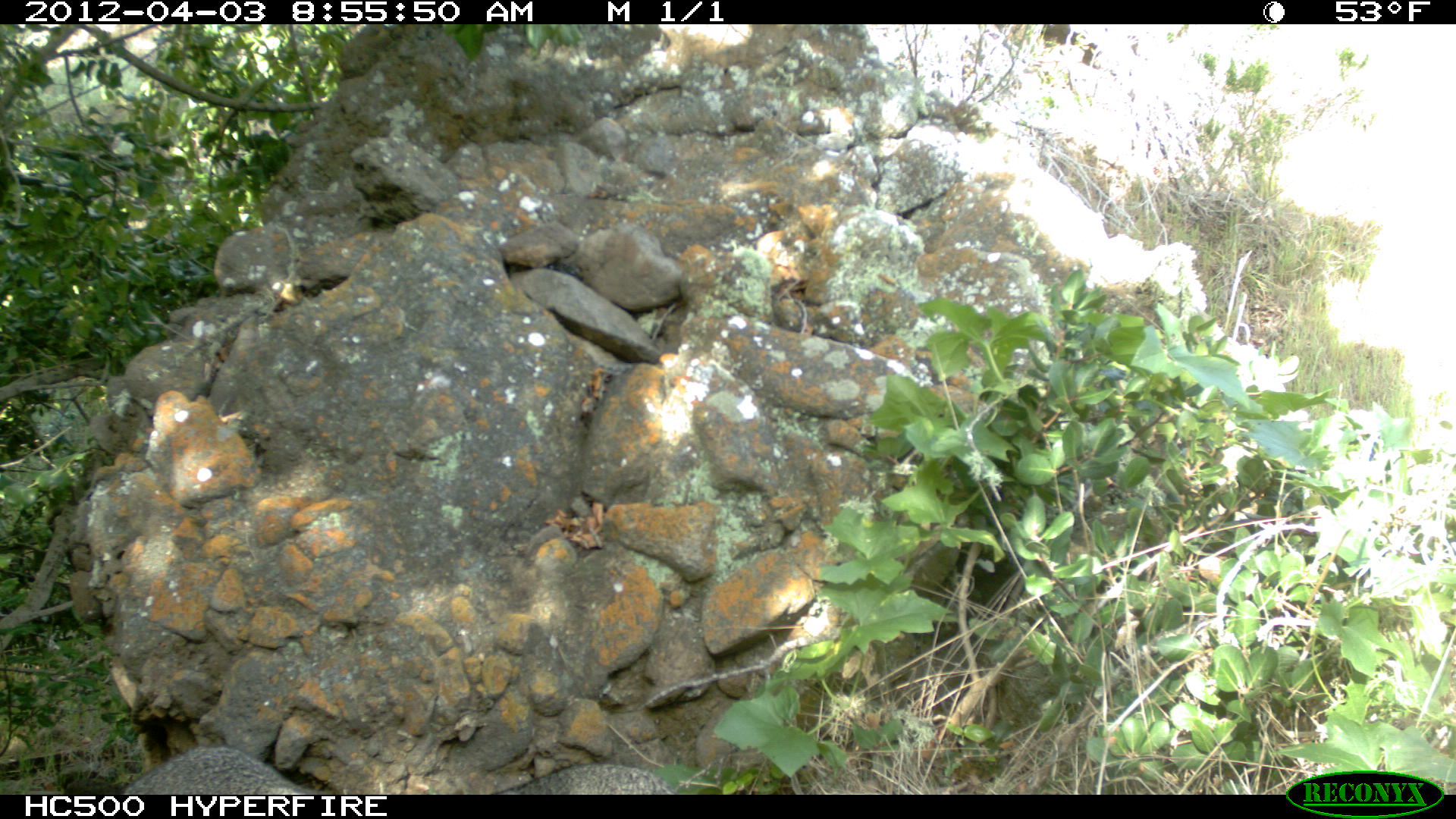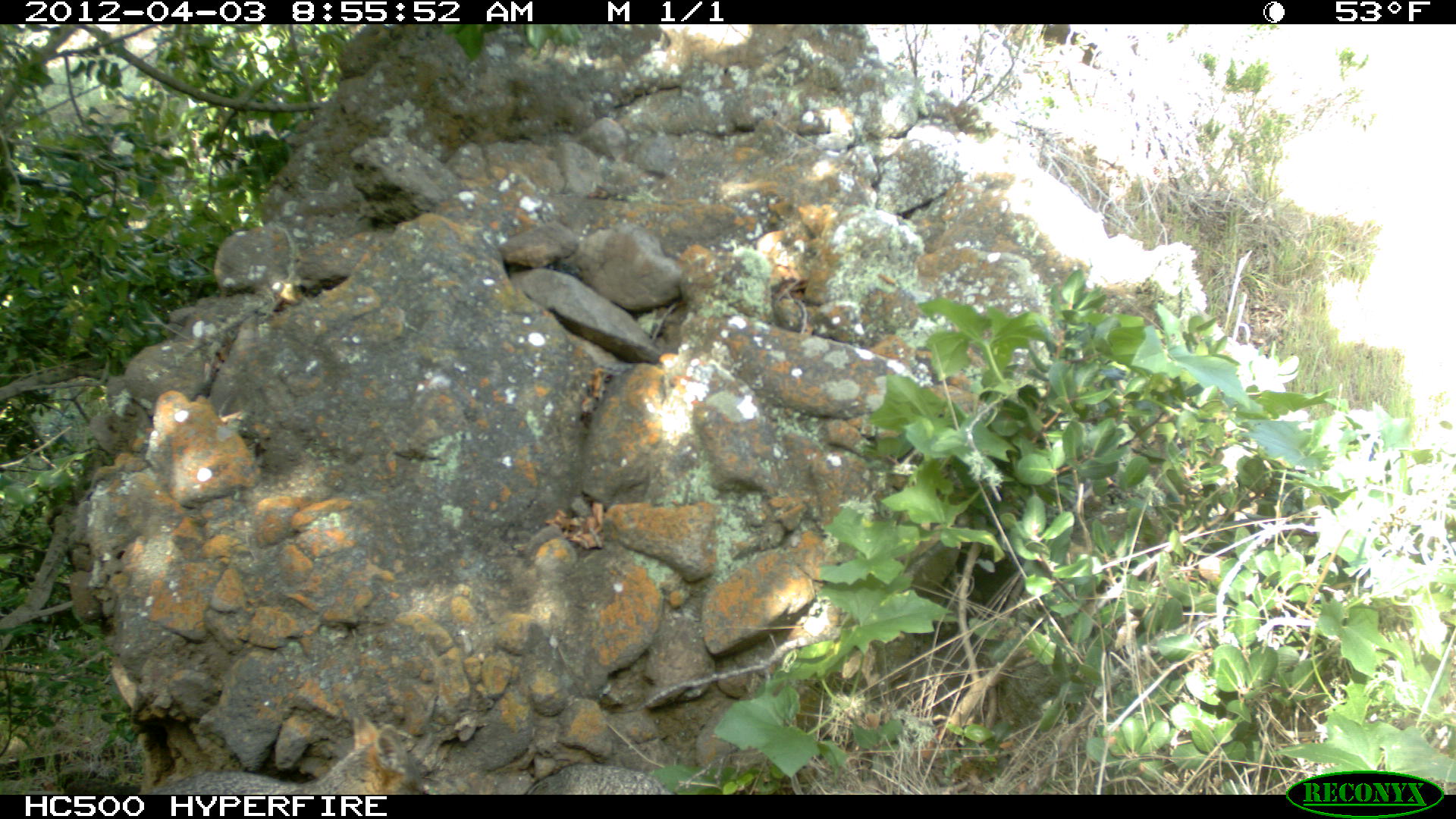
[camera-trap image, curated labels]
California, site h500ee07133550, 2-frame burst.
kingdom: Animalia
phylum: Chordata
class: Mammalia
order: Carnivora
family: Canidae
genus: Urocyon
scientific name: Urocyon littoralis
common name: island fox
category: fox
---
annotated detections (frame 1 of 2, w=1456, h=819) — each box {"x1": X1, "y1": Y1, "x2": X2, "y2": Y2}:
fox: {"x1": 123, "y1": 745, "x2": 678, "y2": 794}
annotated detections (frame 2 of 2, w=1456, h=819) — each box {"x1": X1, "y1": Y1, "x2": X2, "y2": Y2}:
fox: {"x1": 149, "y1": 716, "x2": 441, "y2": 795}; {"x1": 524, "y1": 761, "x2": 675, "y2": 794}